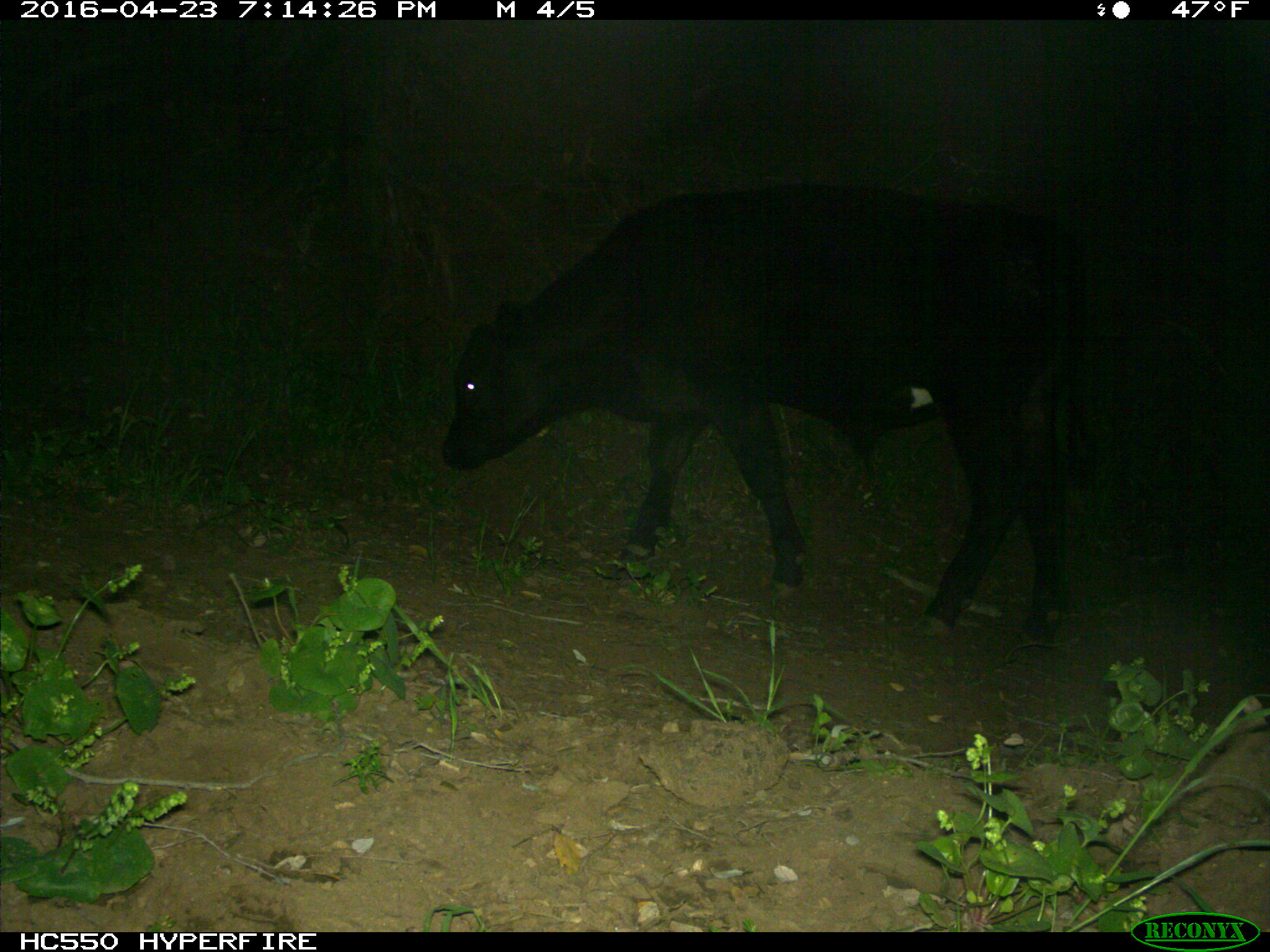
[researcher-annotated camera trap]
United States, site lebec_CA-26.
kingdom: Animalia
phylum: Chordata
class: Mammalia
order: Artiodactyla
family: Bovidae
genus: Bos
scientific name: Bos taurus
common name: domestic cow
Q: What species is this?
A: Bos taurus (domestic cow).